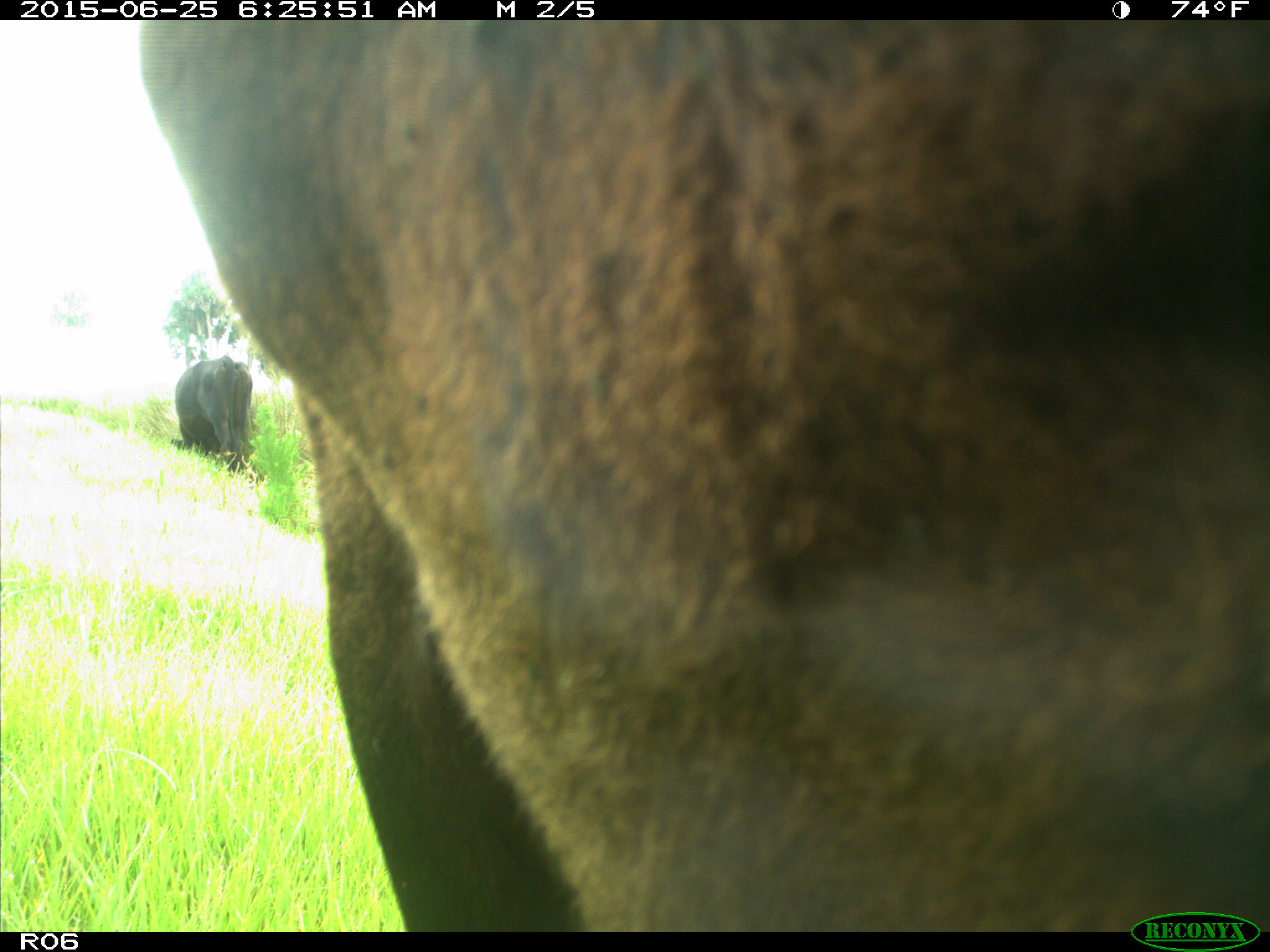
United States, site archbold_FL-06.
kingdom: Animalia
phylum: Chordata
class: Mammalia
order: Artiodactyla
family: Bovidae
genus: Bos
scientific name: Bos taurus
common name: domestic cow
Bos taurus (domestic cow).